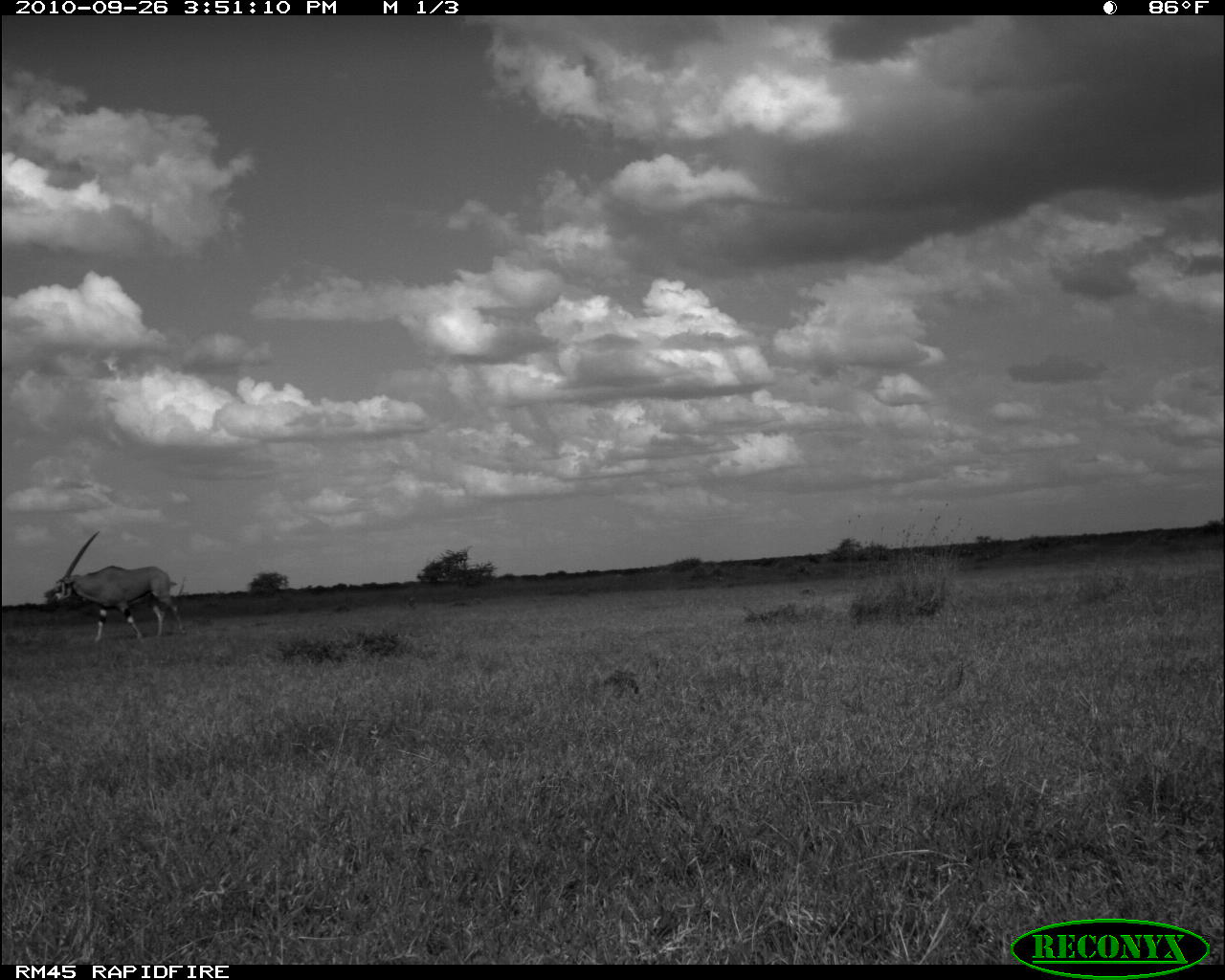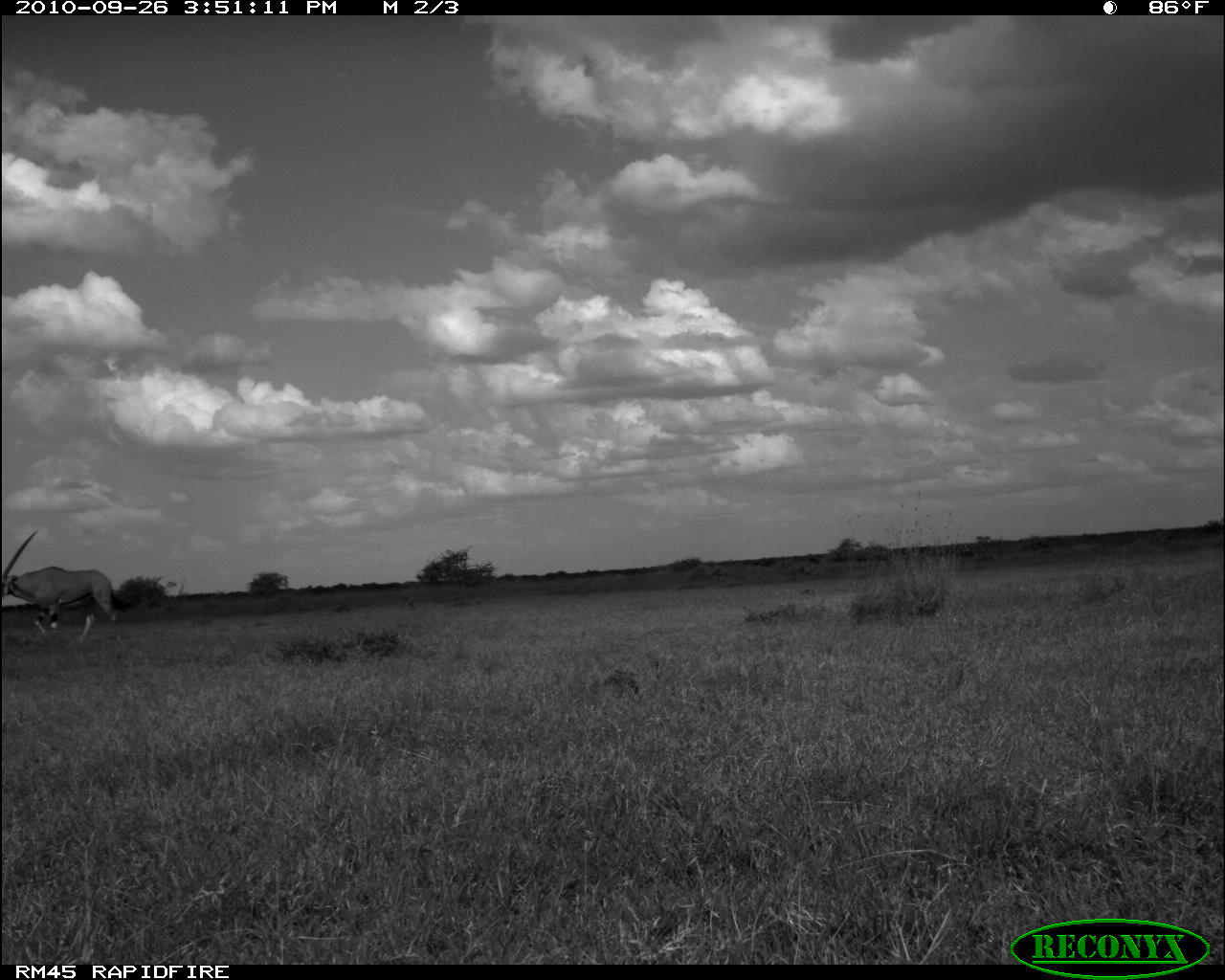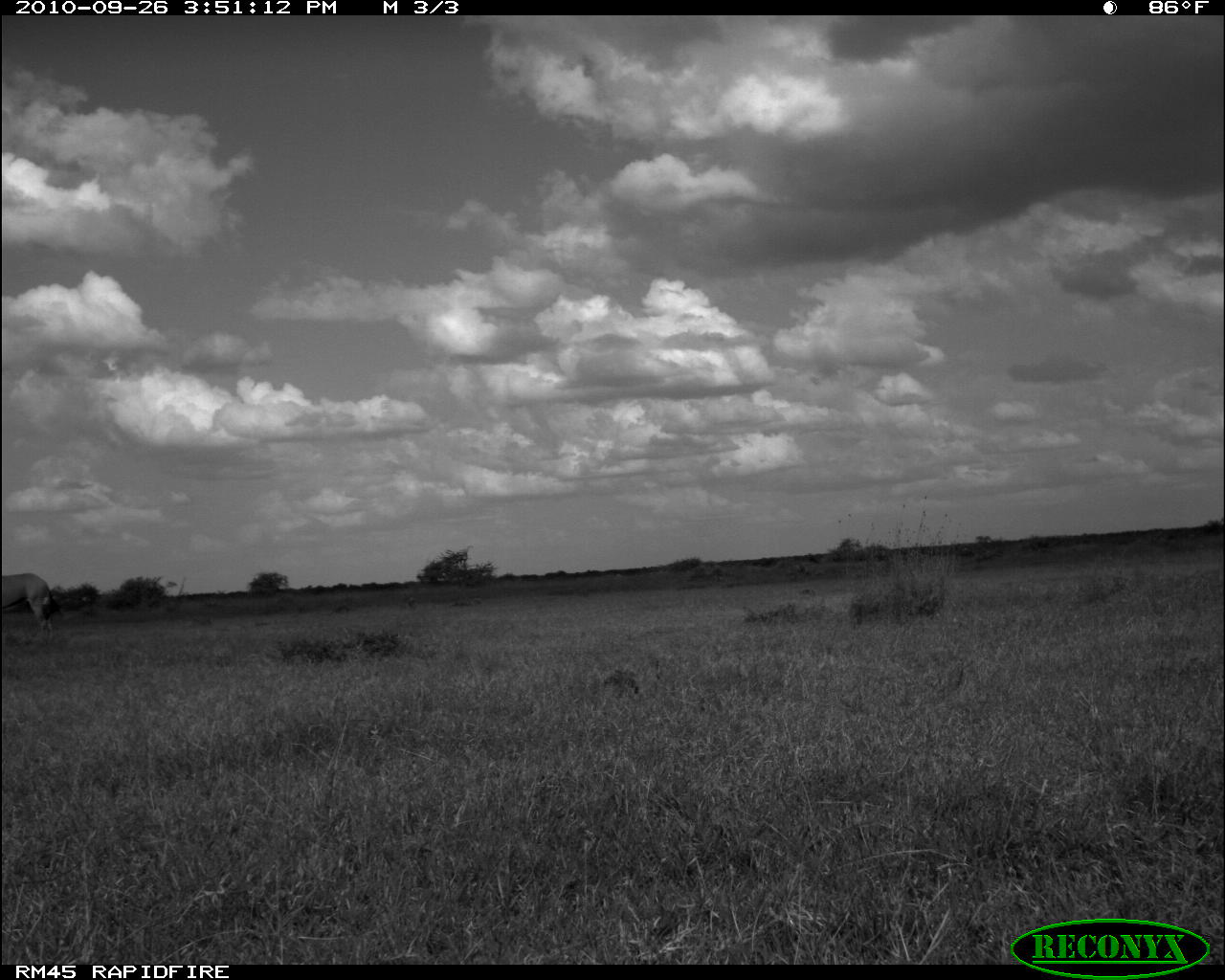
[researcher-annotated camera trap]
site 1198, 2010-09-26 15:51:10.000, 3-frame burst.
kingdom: Animalia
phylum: Chordata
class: Mammalia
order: Artiodactyla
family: Bovidae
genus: Oryx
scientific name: Oryx beisa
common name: east african oryx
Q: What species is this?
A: Oryx beisa (east african oryx).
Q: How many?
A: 1.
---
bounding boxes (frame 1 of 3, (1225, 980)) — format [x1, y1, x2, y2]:
oryx beisa: [43, 530, 186, 644]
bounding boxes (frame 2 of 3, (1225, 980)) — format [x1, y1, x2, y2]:
oryx beisa: [1, 530, 125, 644]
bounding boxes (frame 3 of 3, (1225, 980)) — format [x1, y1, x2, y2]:
oryx beisa: [1, 571, 61, 643]